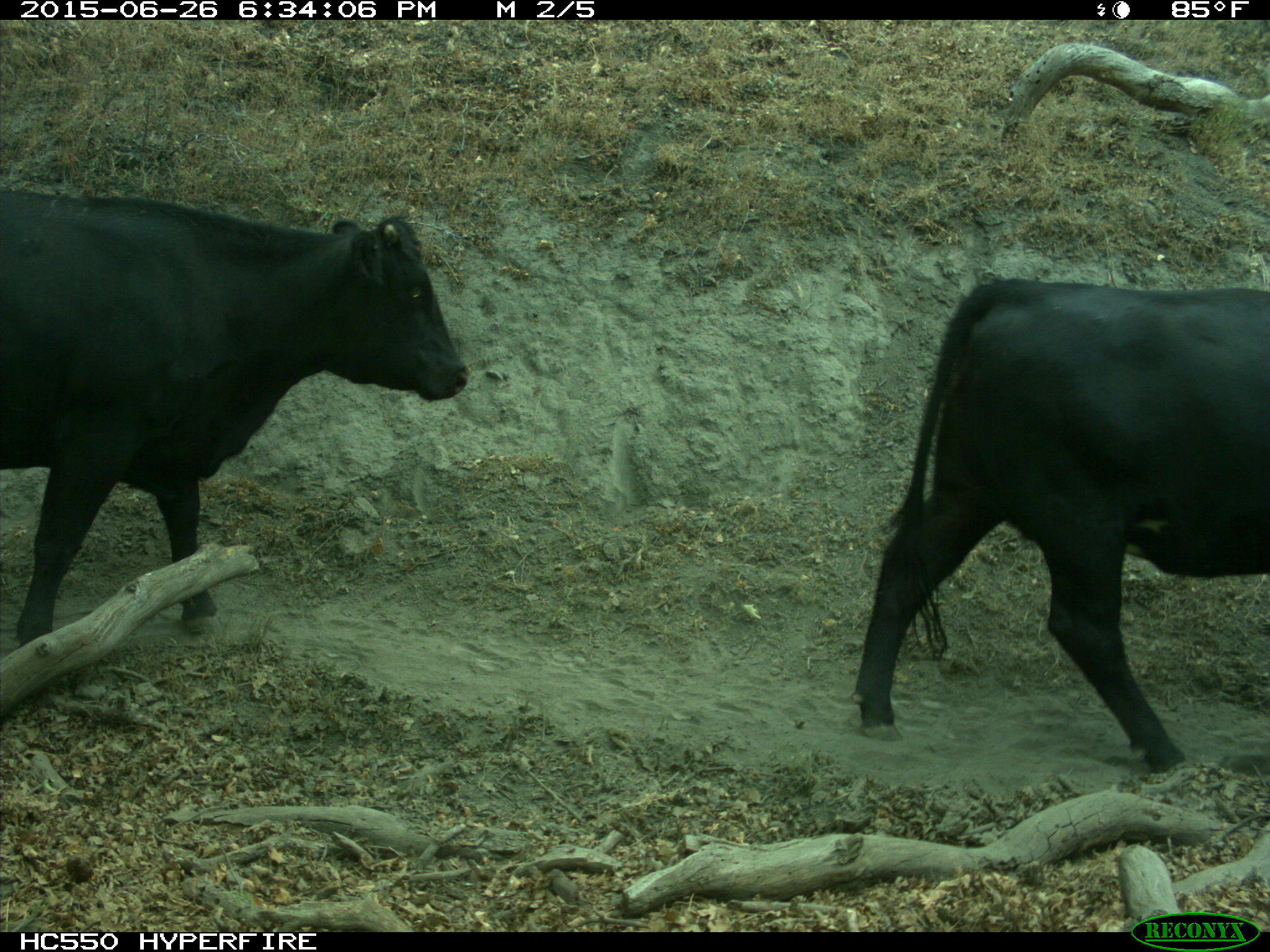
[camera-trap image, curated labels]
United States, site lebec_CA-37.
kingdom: Animalia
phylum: Chordata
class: Mammalia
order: Artiodactyla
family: Bovidae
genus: Bos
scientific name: Bos taurus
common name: domestic cow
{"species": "Bos taurus (domestic cow)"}